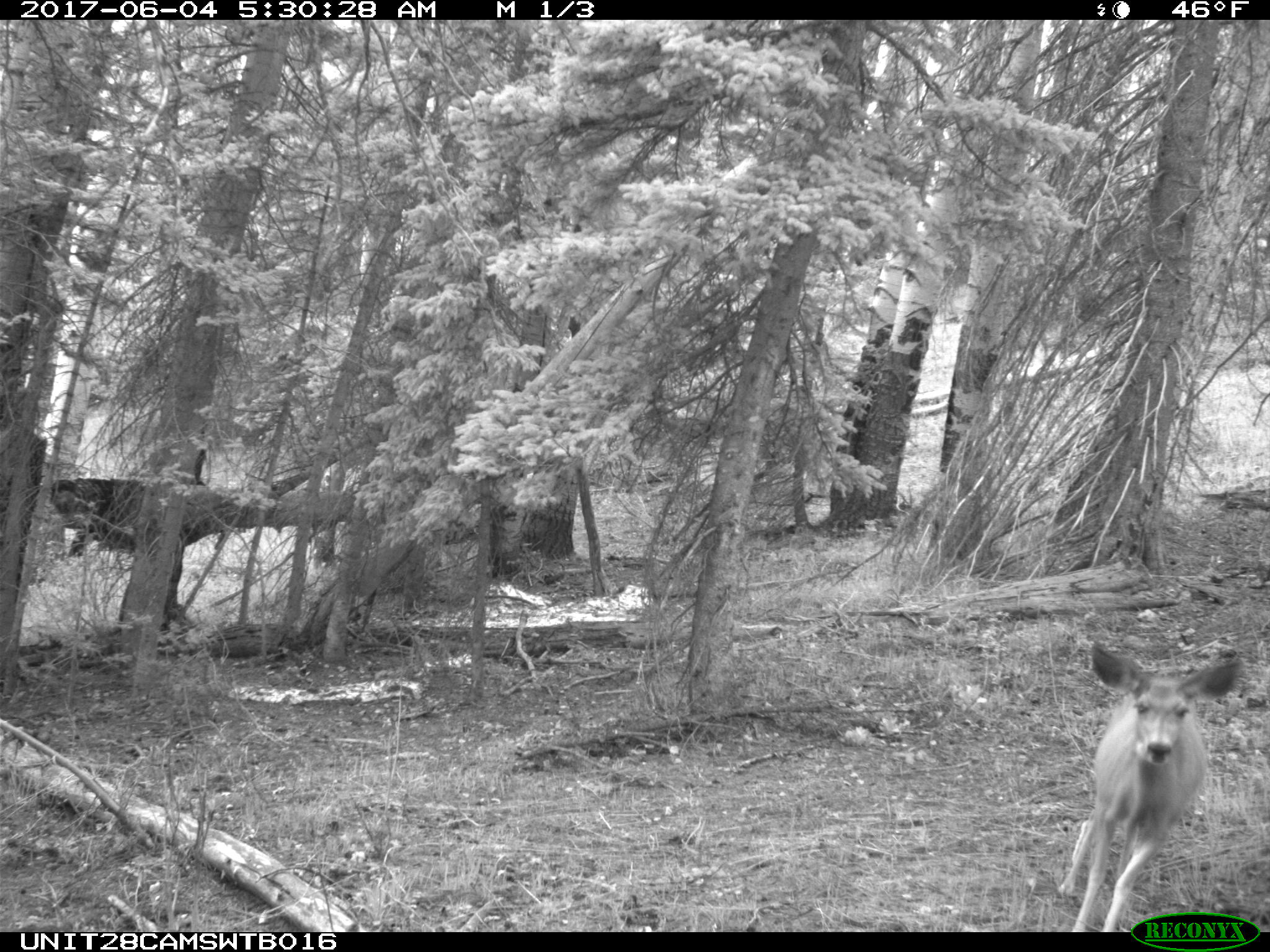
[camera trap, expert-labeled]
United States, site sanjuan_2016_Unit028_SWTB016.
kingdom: Animalia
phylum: Chordata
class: Mammalia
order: Artiodactyla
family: Cervidae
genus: Odocoileus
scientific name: Odocoileus hemionus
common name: mule deer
Odocoileus hemionus (mule deer).